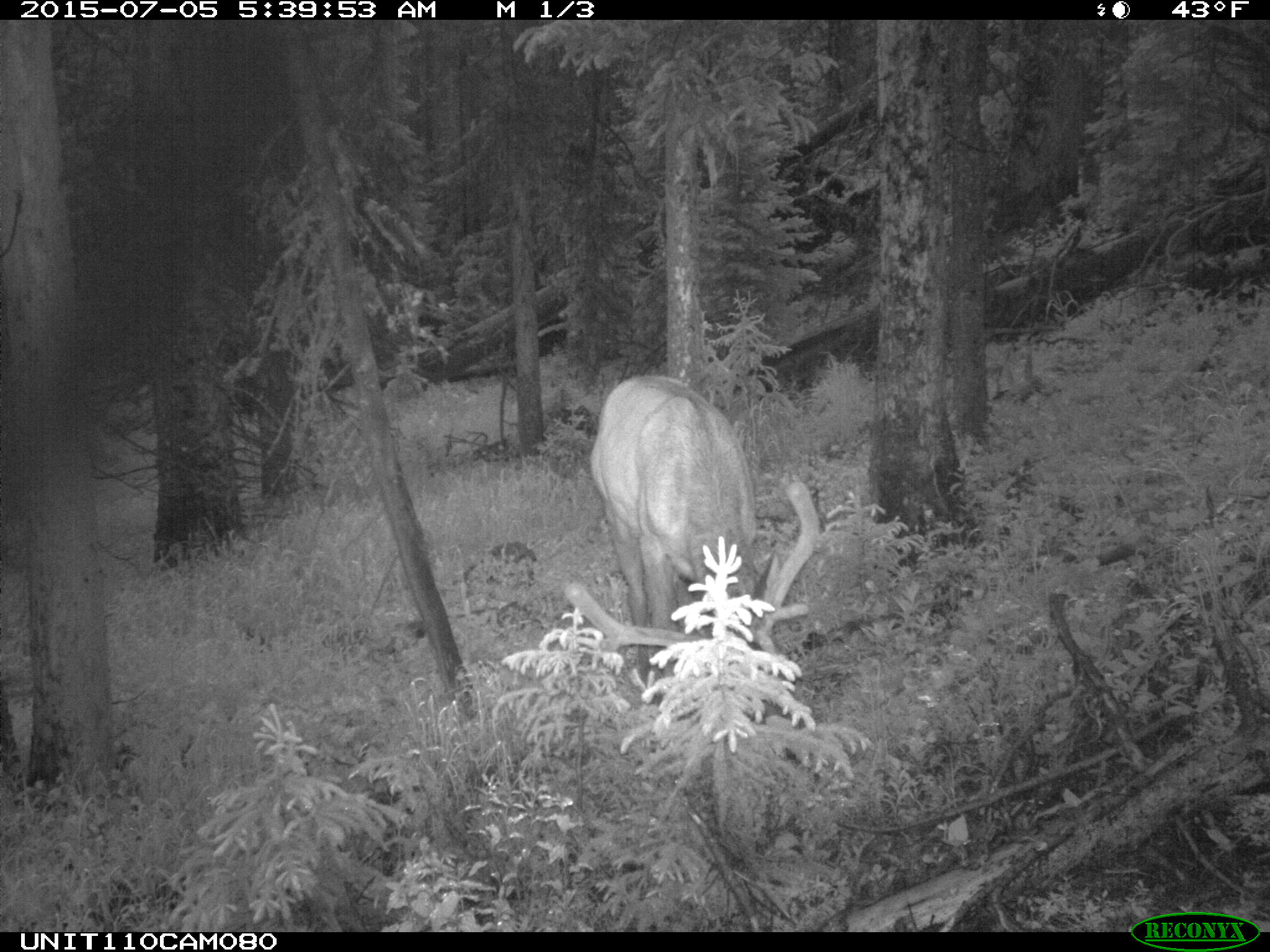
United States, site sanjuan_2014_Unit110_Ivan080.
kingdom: Animalia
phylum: Chordata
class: Mammalia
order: Artiodactyla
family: Cervidae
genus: Cervus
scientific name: Cervus elaphus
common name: red deer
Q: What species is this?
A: Cervus elaphus (red deer).